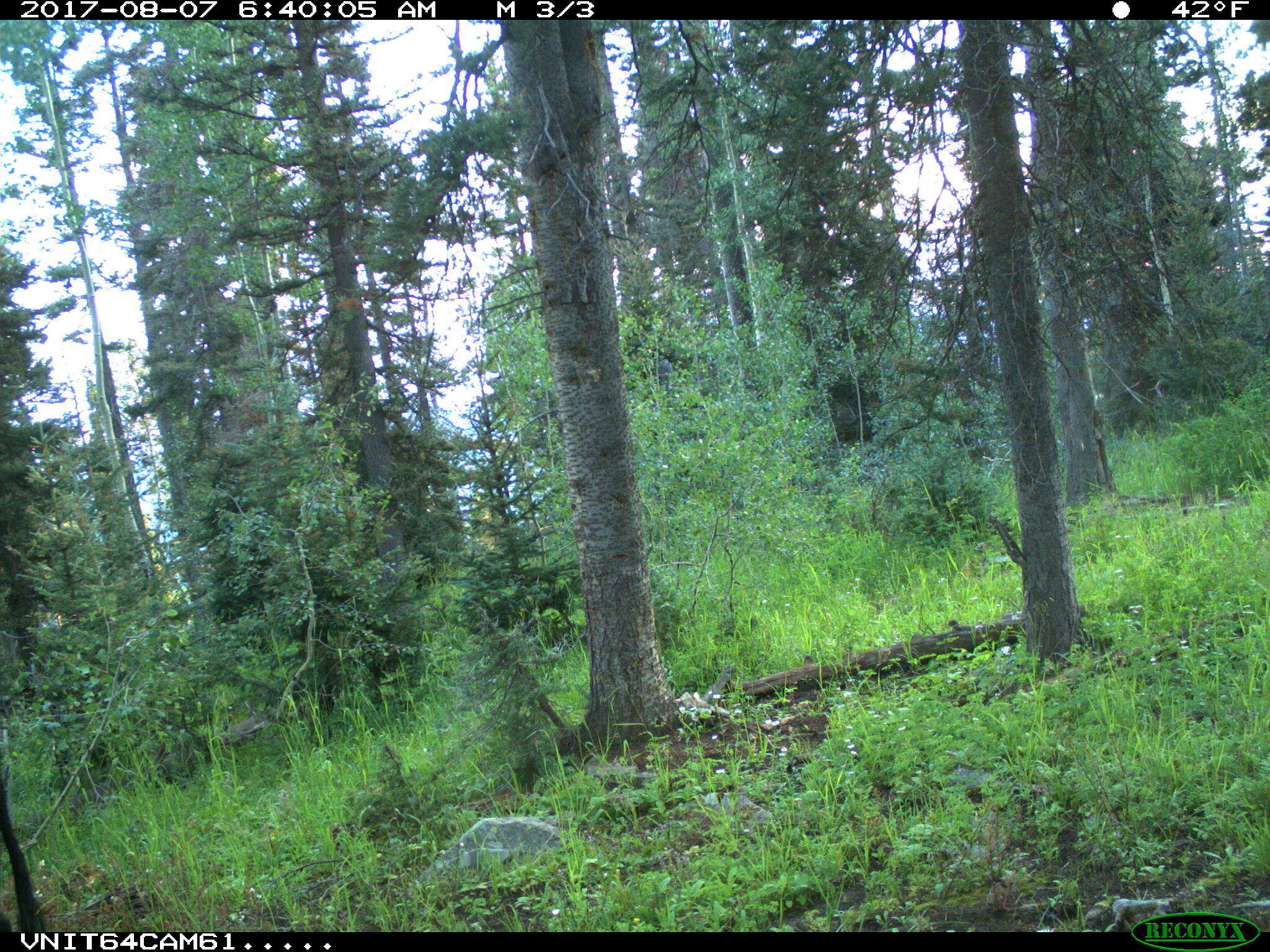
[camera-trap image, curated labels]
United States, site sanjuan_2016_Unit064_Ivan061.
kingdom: Animalia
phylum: Chordata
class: Mammalia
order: Artiodactyla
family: Bovidae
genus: Bos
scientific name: Bos taurus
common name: domestic cow